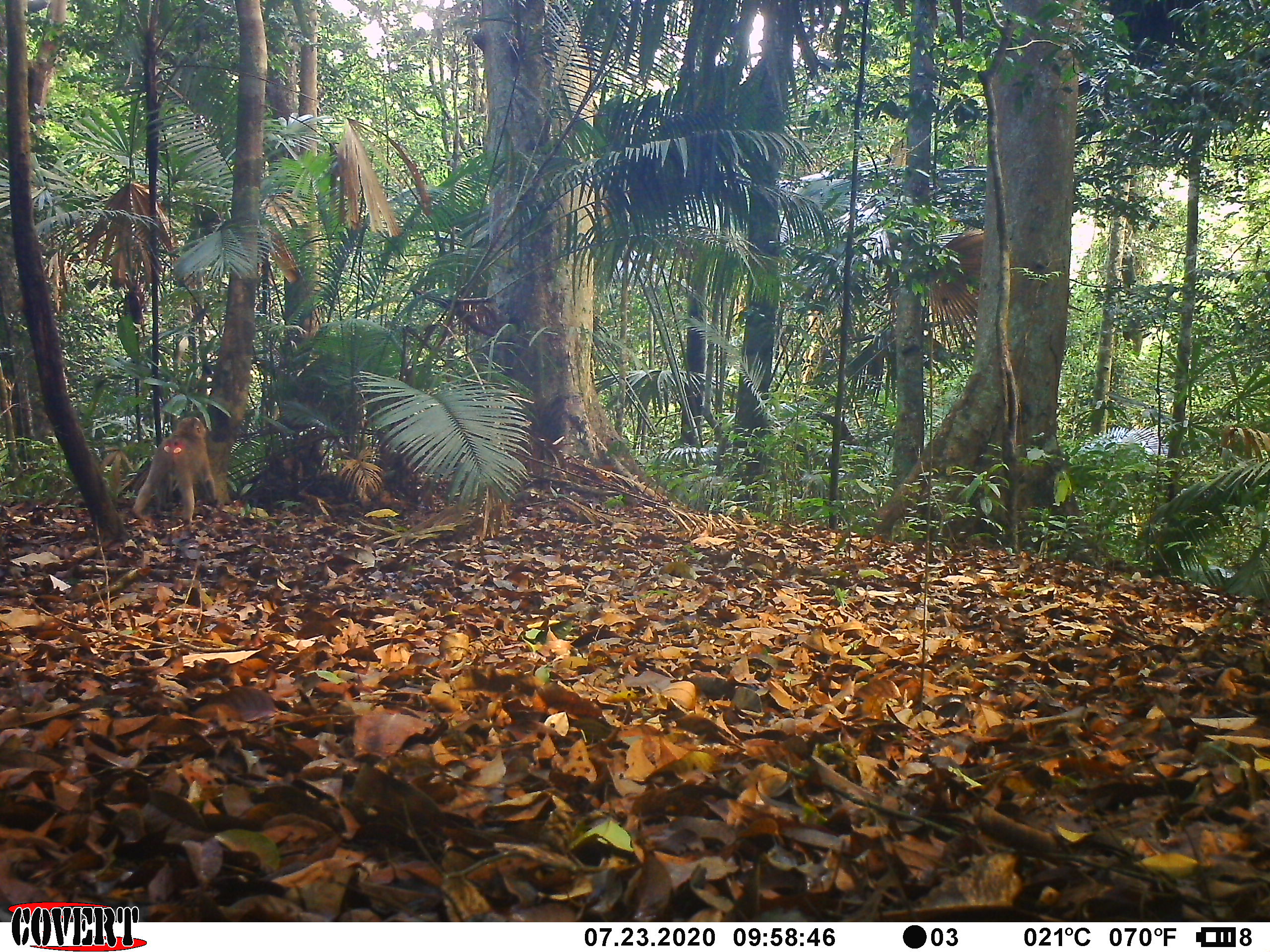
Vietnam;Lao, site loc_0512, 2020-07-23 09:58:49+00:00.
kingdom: Animalia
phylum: Chordata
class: Mammalia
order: Primates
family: Cercopithecidae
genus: Macaca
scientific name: Macaca nemestrina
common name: pig-tailed macaque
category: pig tailed macaque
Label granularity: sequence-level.